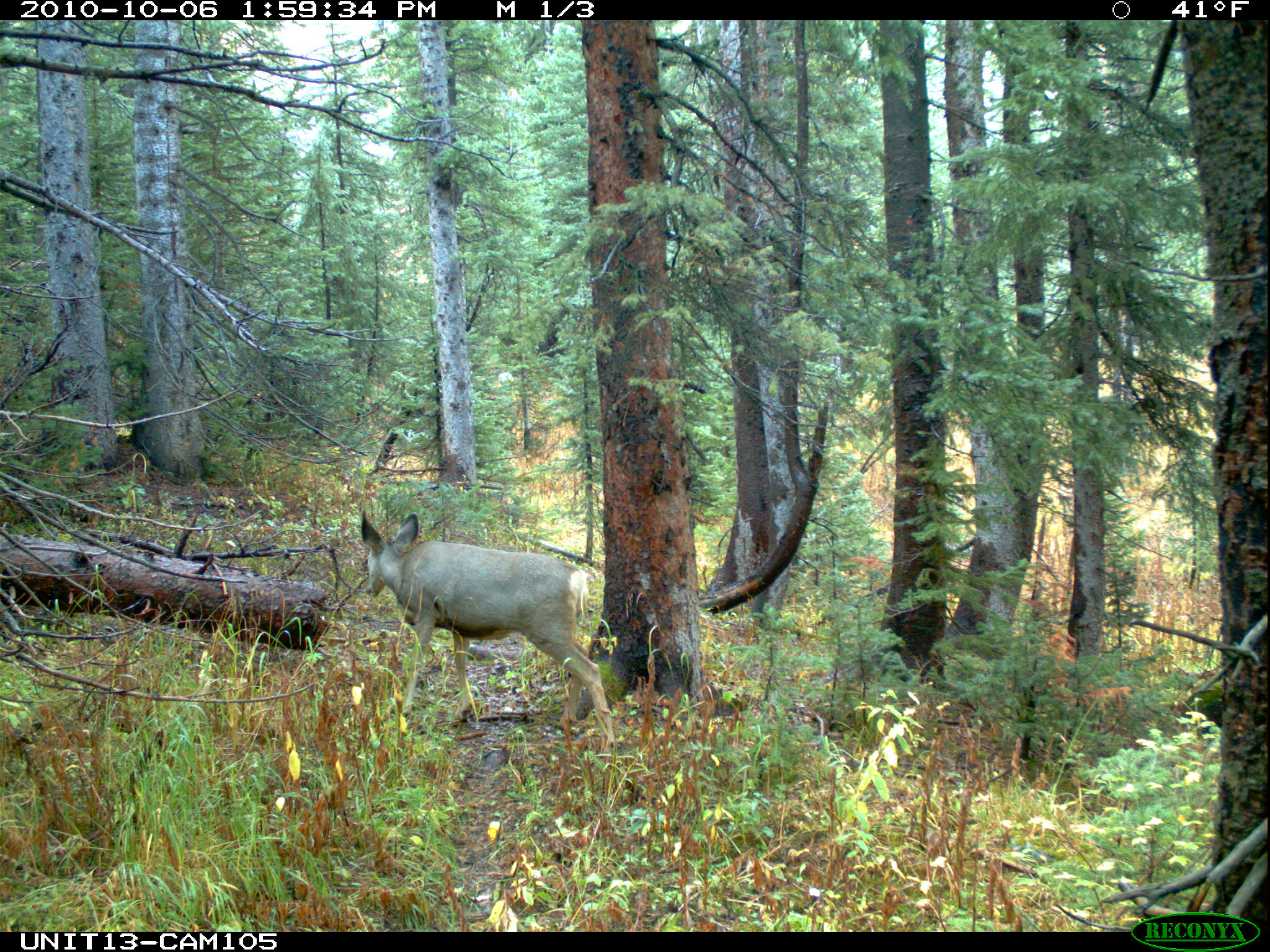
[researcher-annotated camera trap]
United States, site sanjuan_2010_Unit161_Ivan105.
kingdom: Animalia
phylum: Chordata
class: Mammalia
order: Artiodactyla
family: Cervidae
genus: Odocoileus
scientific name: Odocoileus hemionus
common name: mule deer